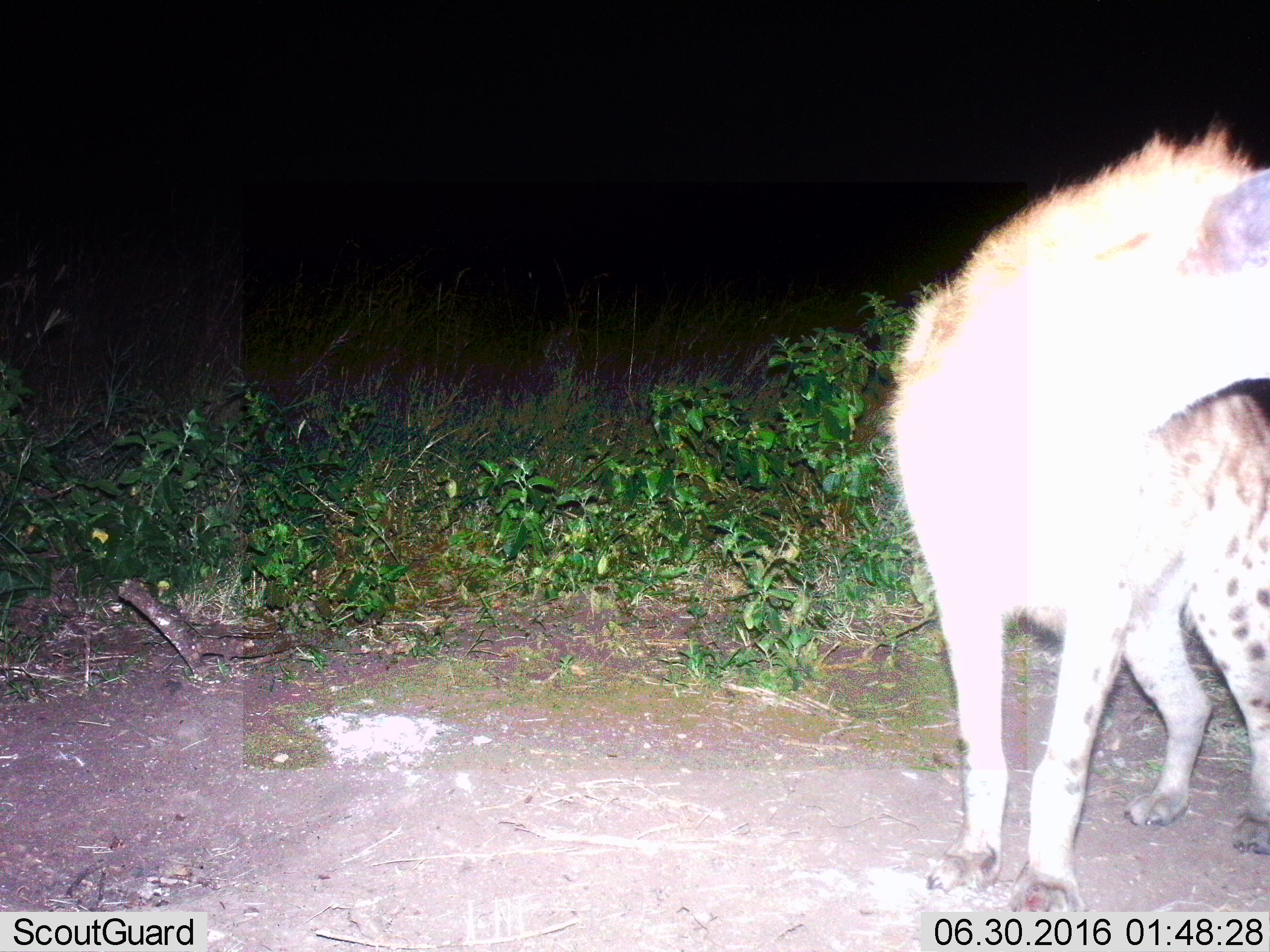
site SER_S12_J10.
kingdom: Animalia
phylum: Chordata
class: Mammalia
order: Carnivora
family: Hyaenidae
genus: Crocuta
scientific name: Crocuta crocuta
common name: spotted hyena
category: hyenaspotted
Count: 1.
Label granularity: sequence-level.